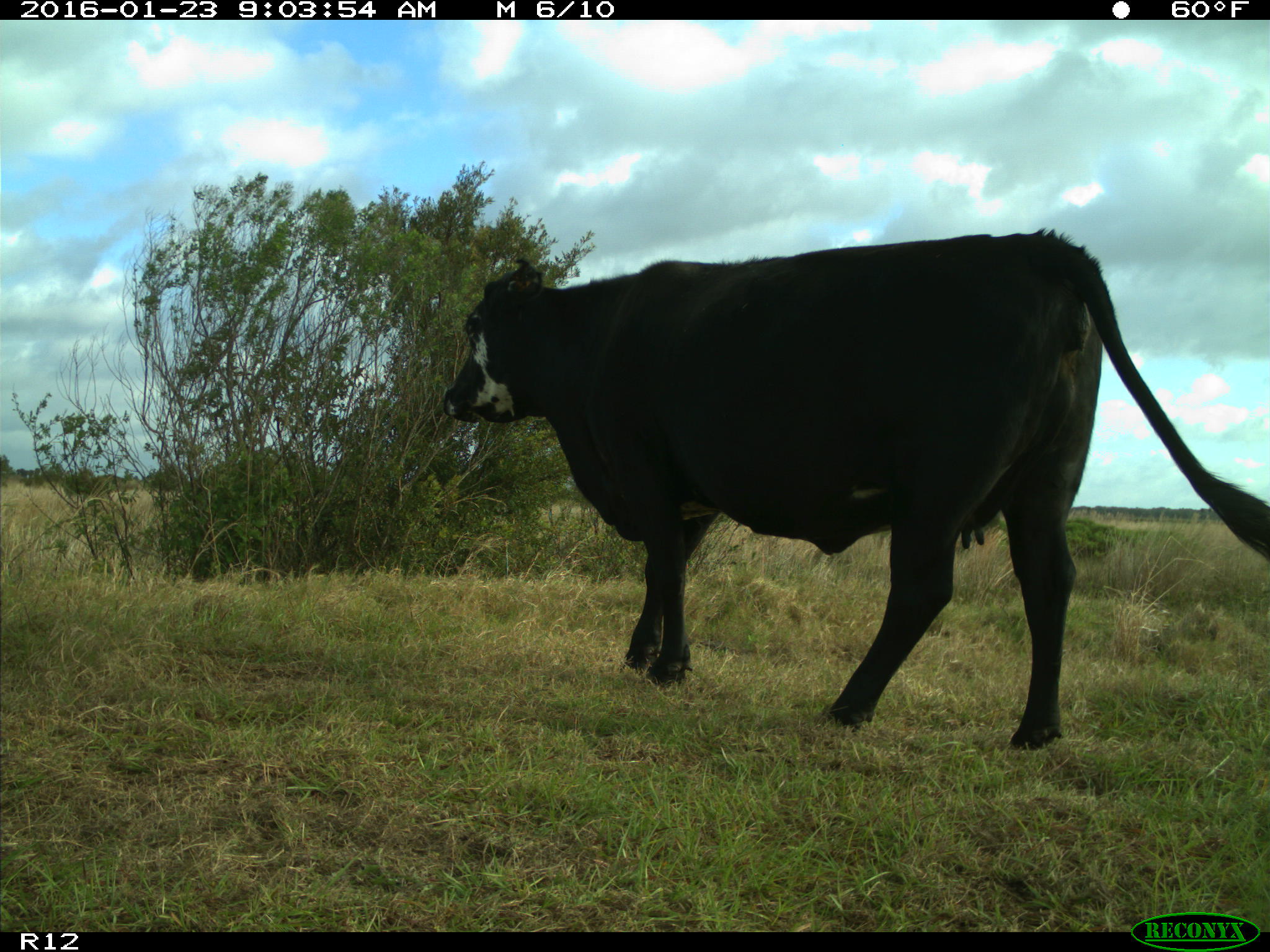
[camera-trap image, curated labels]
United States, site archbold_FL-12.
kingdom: Animalia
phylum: Chordata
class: Mammalia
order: Artiodactyla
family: Bovidae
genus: Bos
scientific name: Bos taurus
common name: domestic cow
Bos taurus (domestic cow).